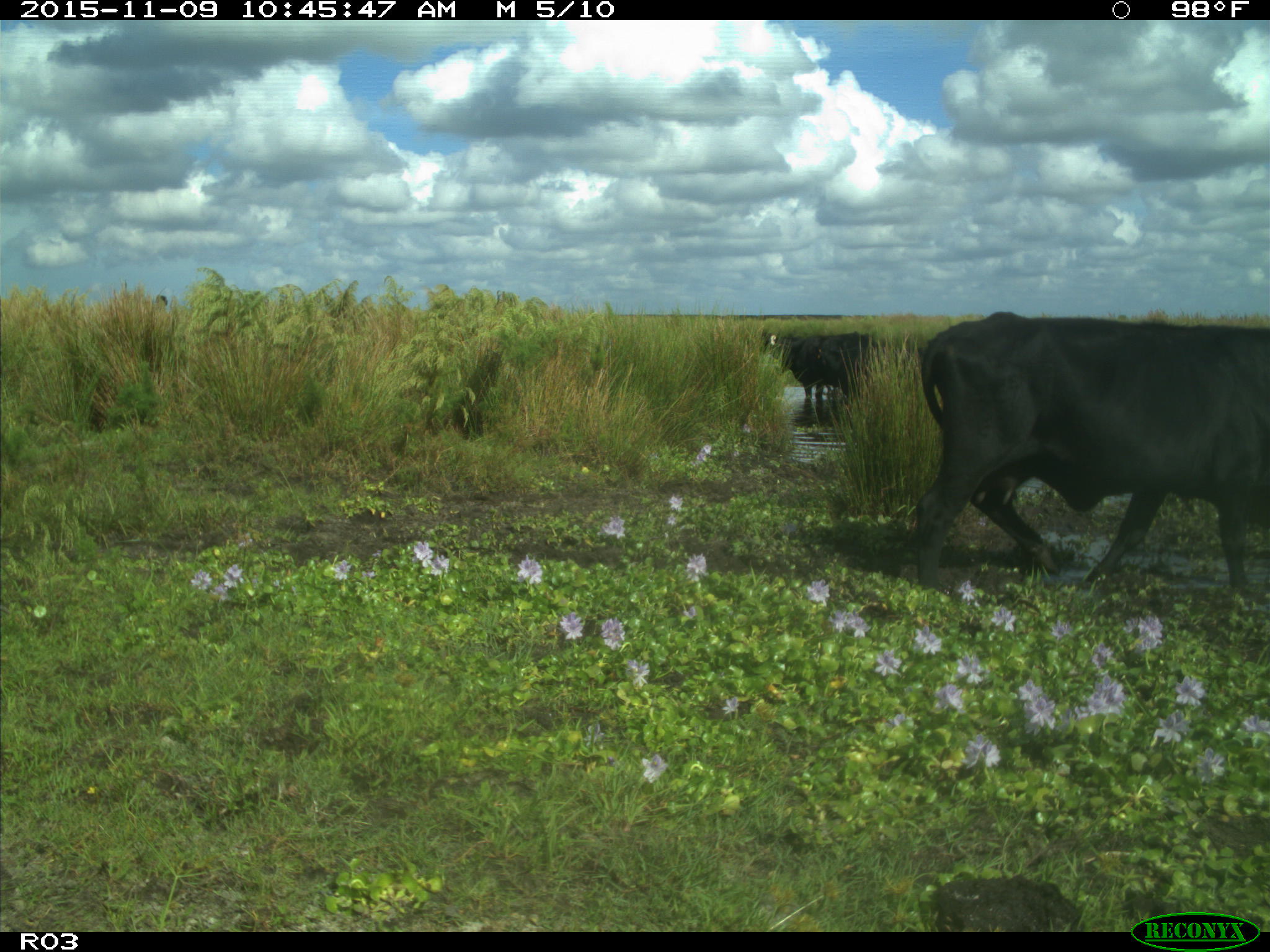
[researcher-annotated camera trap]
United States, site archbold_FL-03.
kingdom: Animalia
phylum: Chordata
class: Mammalia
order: Artiodactyla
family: Bovidae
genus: Bos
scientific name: Bos taurus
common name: domestic cow